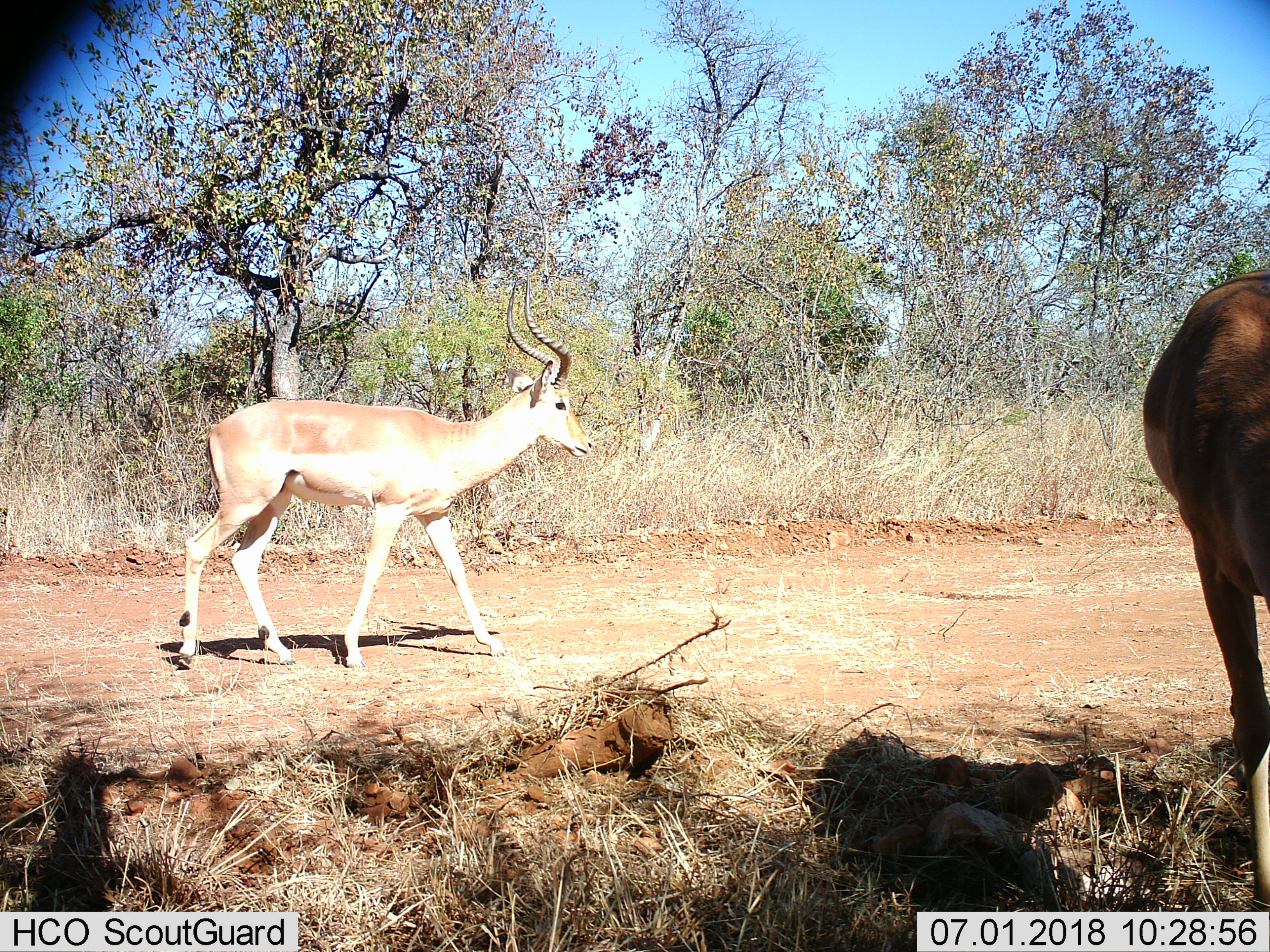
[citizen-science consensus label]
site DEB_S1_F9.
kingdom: Animalia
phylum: Chordata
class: Mammalia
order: Artiodactyla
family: Bovidae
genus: Aepyceros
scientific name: Aepyceros melampus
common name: impala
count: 2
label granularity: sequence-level